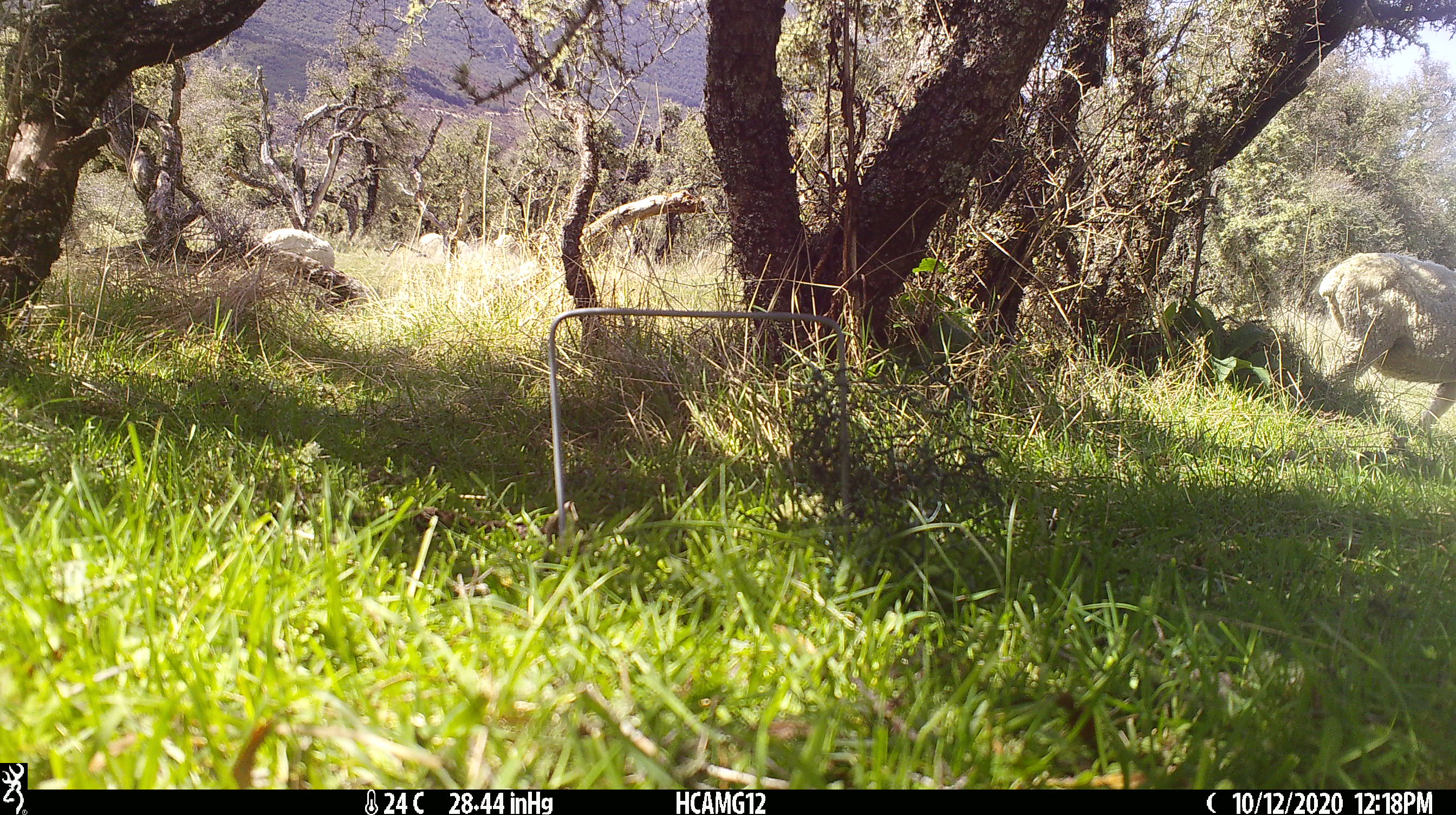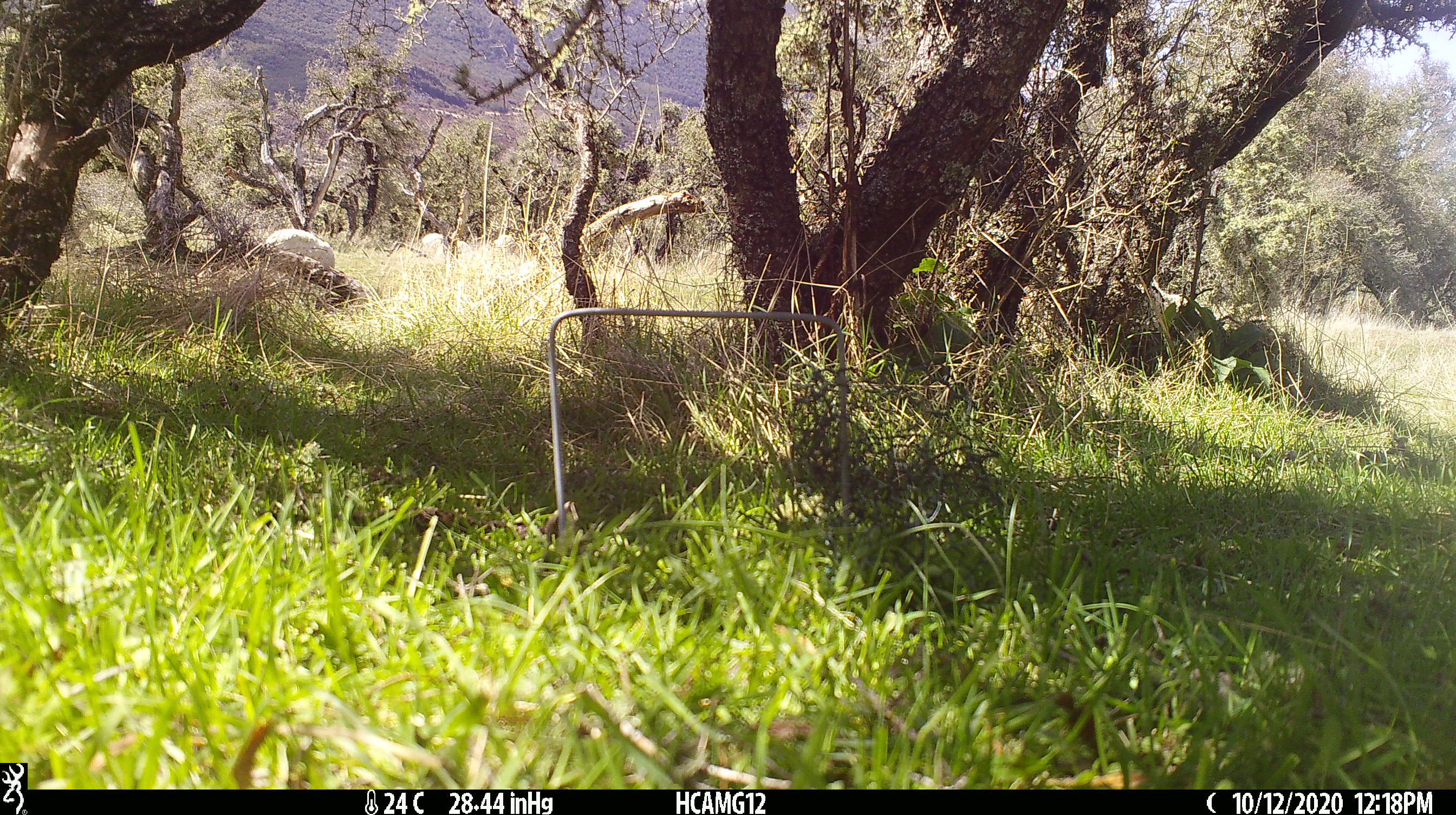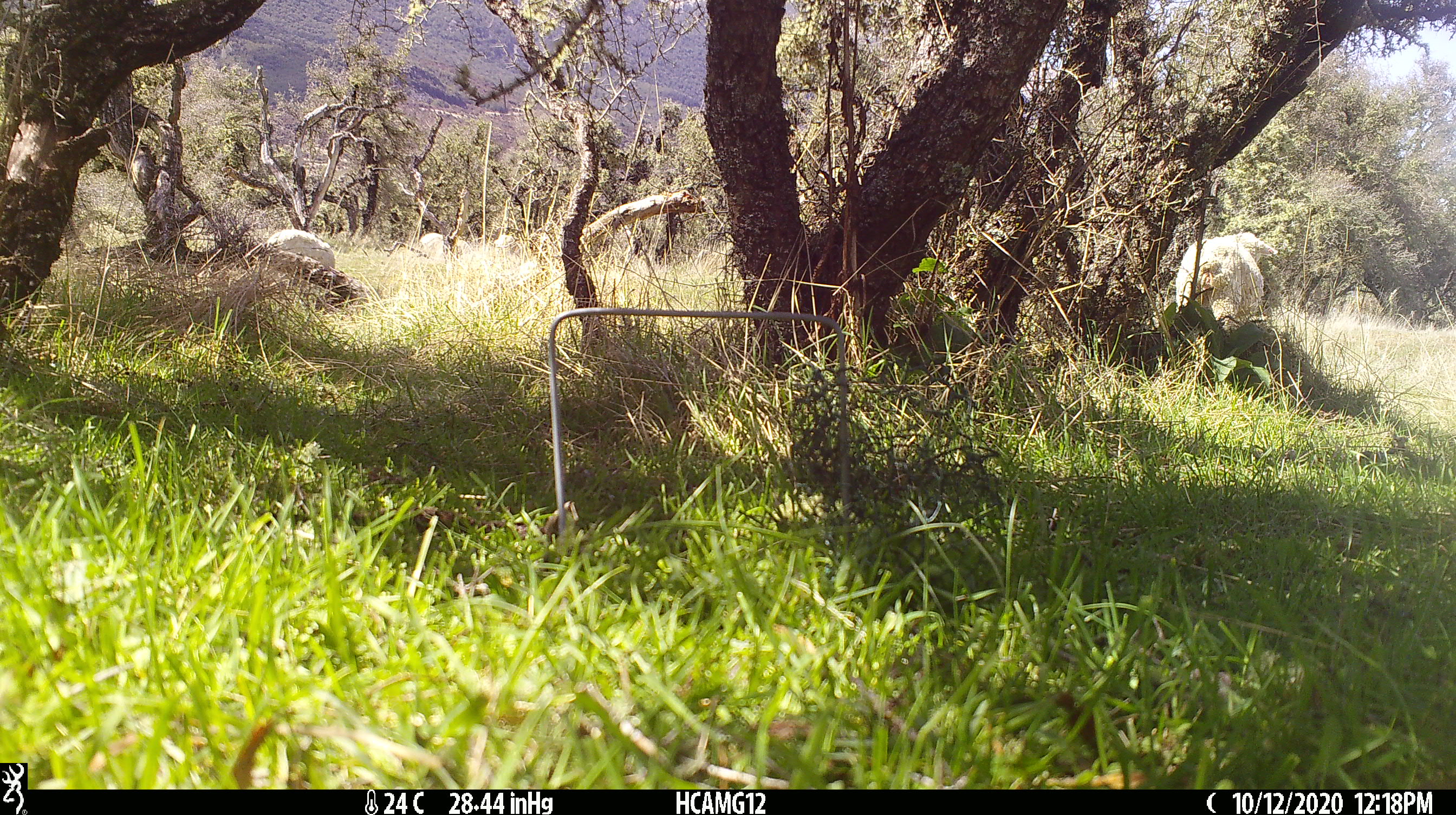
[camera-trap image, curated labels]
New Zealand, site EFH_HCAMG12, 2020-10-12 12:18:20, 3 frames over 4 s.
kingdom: Animalia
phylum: Chordata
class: Mammalia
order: Artiodactyla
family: Bovidae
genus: Ovis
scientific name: Ovis aries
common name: domestic sheep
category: sheep